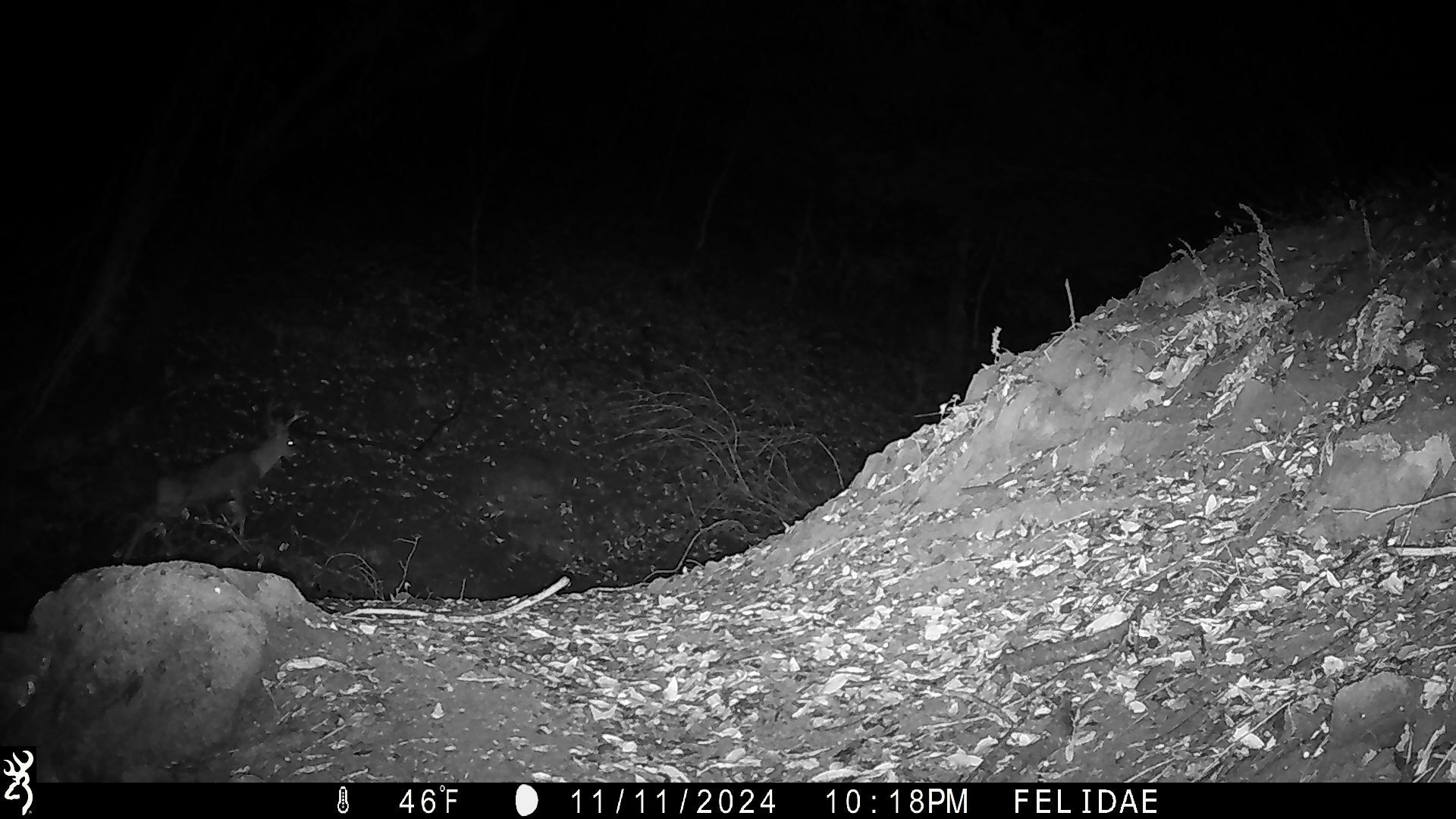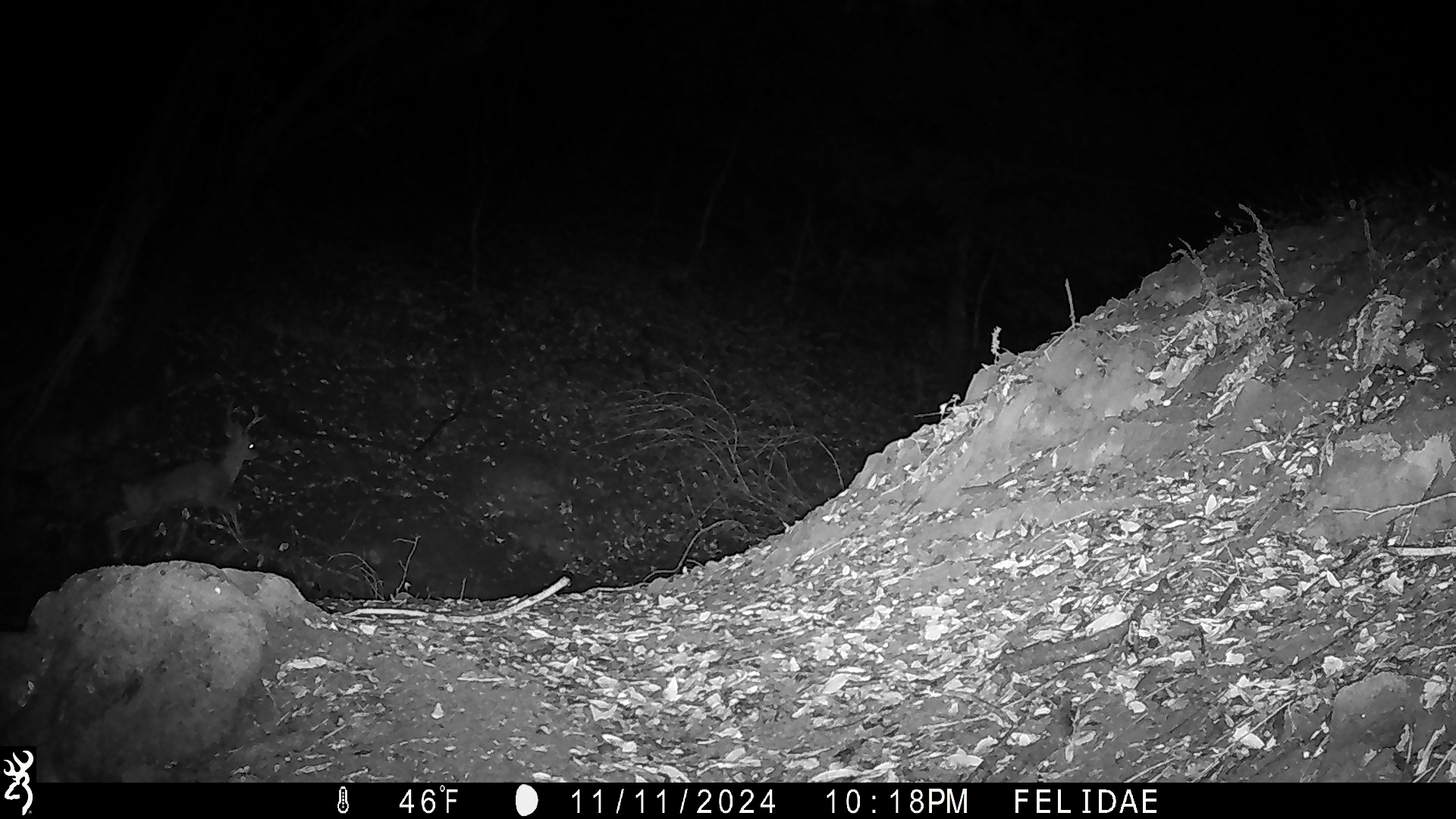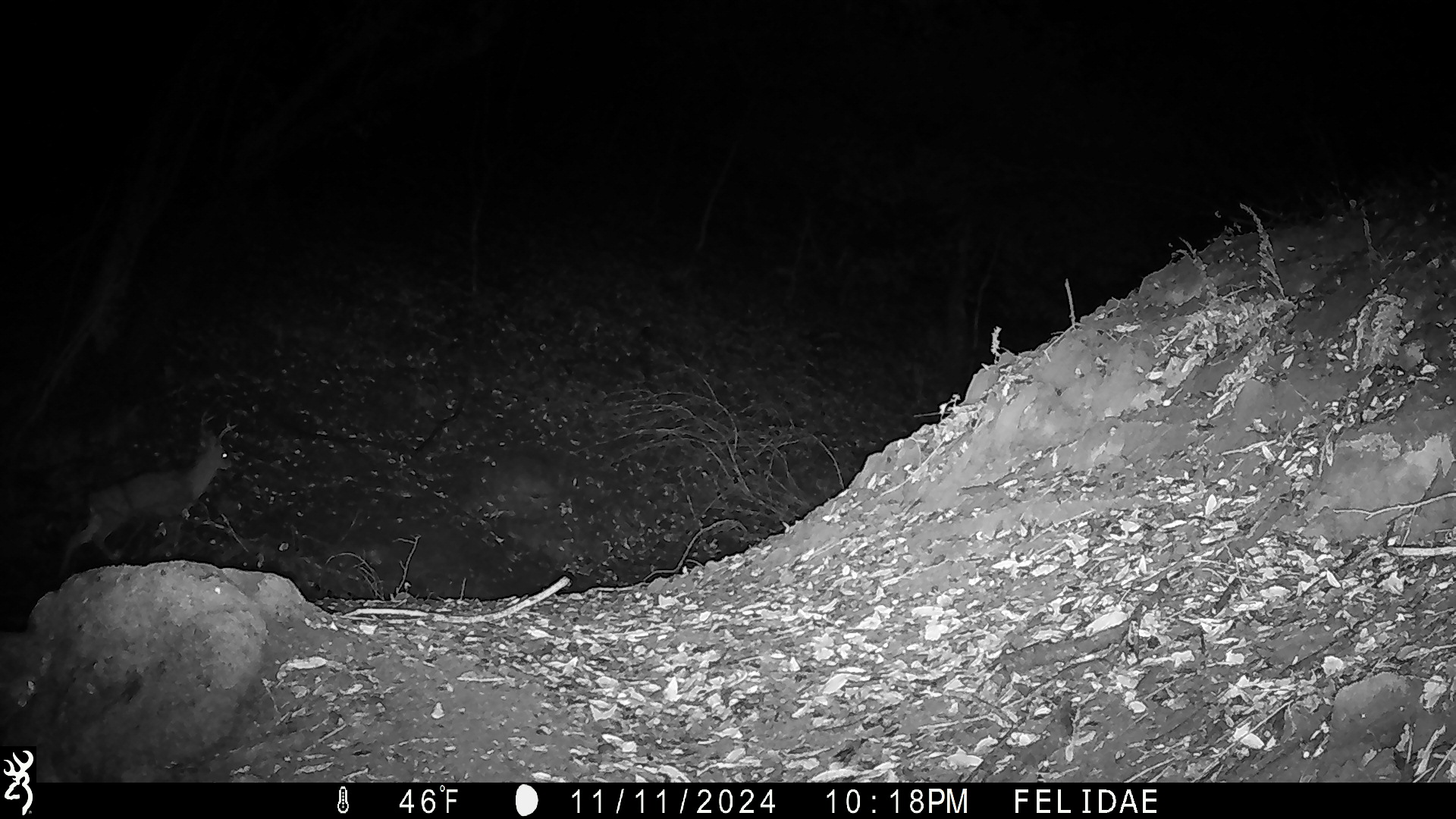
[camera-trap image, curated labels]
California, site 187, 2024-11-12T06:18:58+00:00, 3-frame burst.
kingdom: Animalia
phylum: Chordata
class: Mammalia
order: Artiodactyla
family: Cervidae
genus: Odocoileus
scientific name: Odocoileus hemionus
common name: mule deer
Mule deer (Odocoileus hemionus).